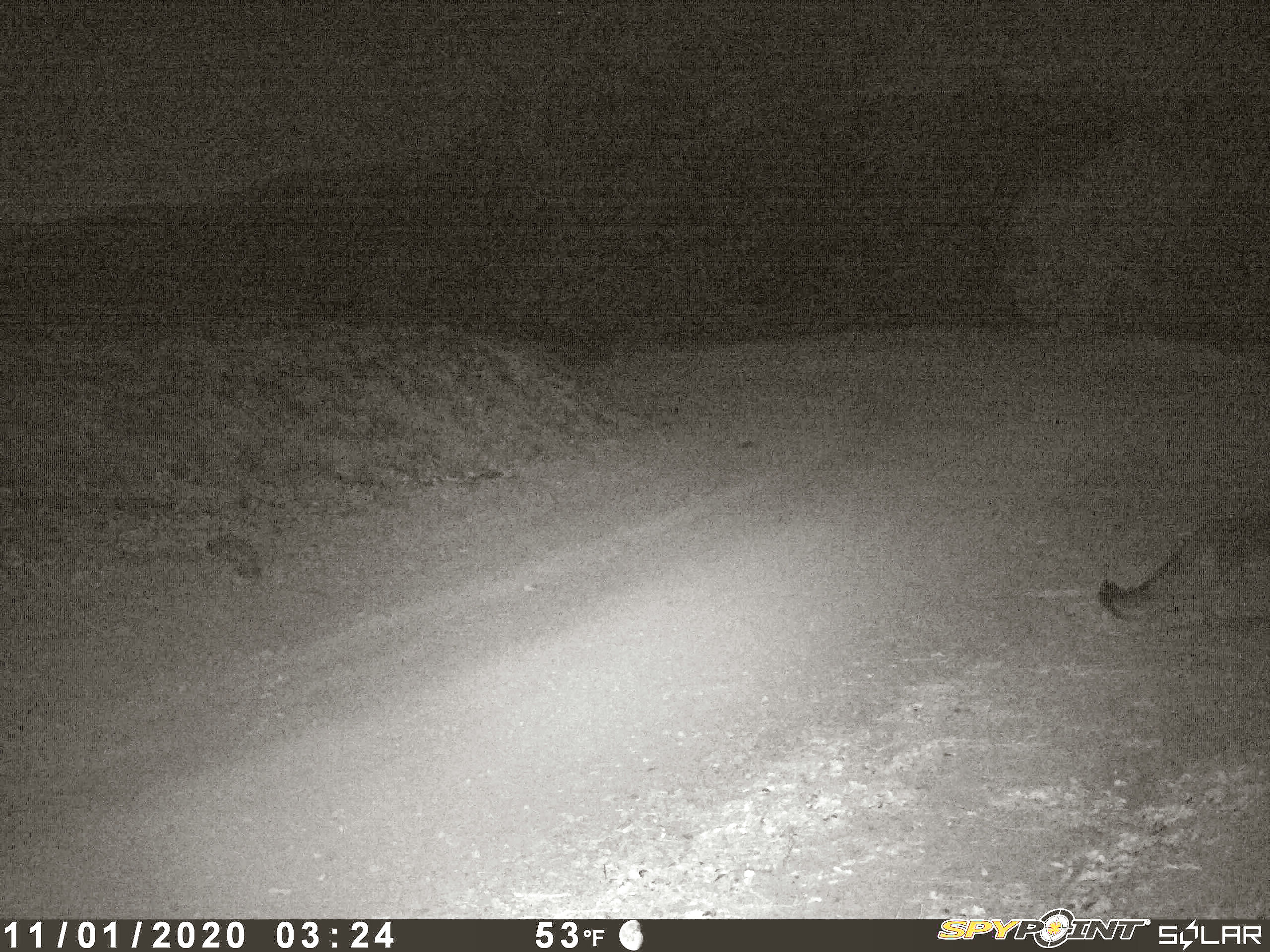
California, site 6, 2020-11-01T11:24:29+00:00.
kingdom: Animalia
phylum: Chordata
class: Mammalia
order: Carnivora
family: Canidae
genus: Urocyon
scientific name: Urocyon cinereoargenteus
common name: gray fox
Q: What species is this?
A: Gray fox (Urocyon cinereoargenteus).